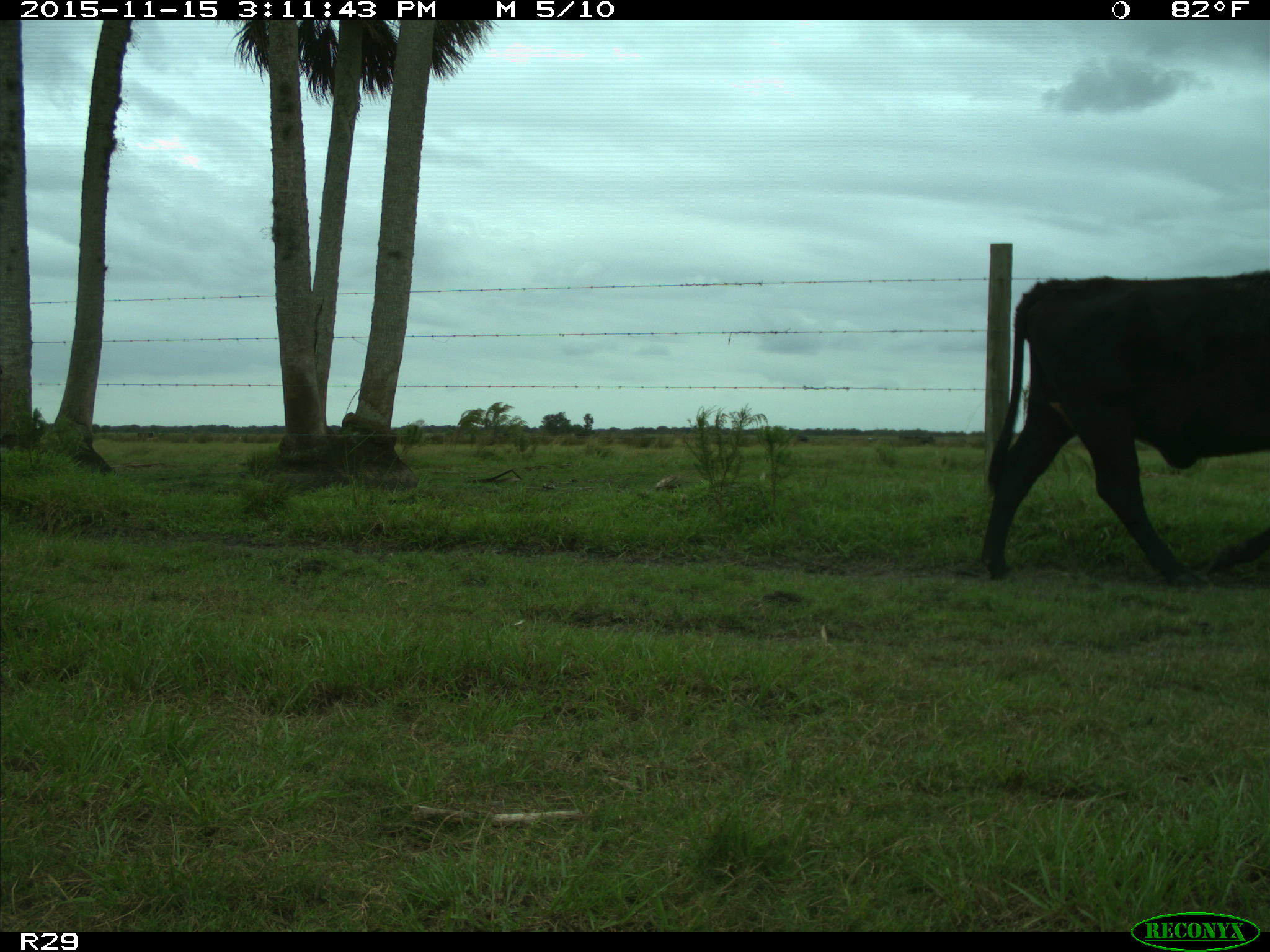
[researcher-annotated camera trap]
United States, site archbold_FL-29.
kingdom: Animalia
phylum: Chordata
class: Mammalia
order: Artiodactyla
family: Bovidae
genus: Bos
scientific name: Bos taurus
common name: domestic cow